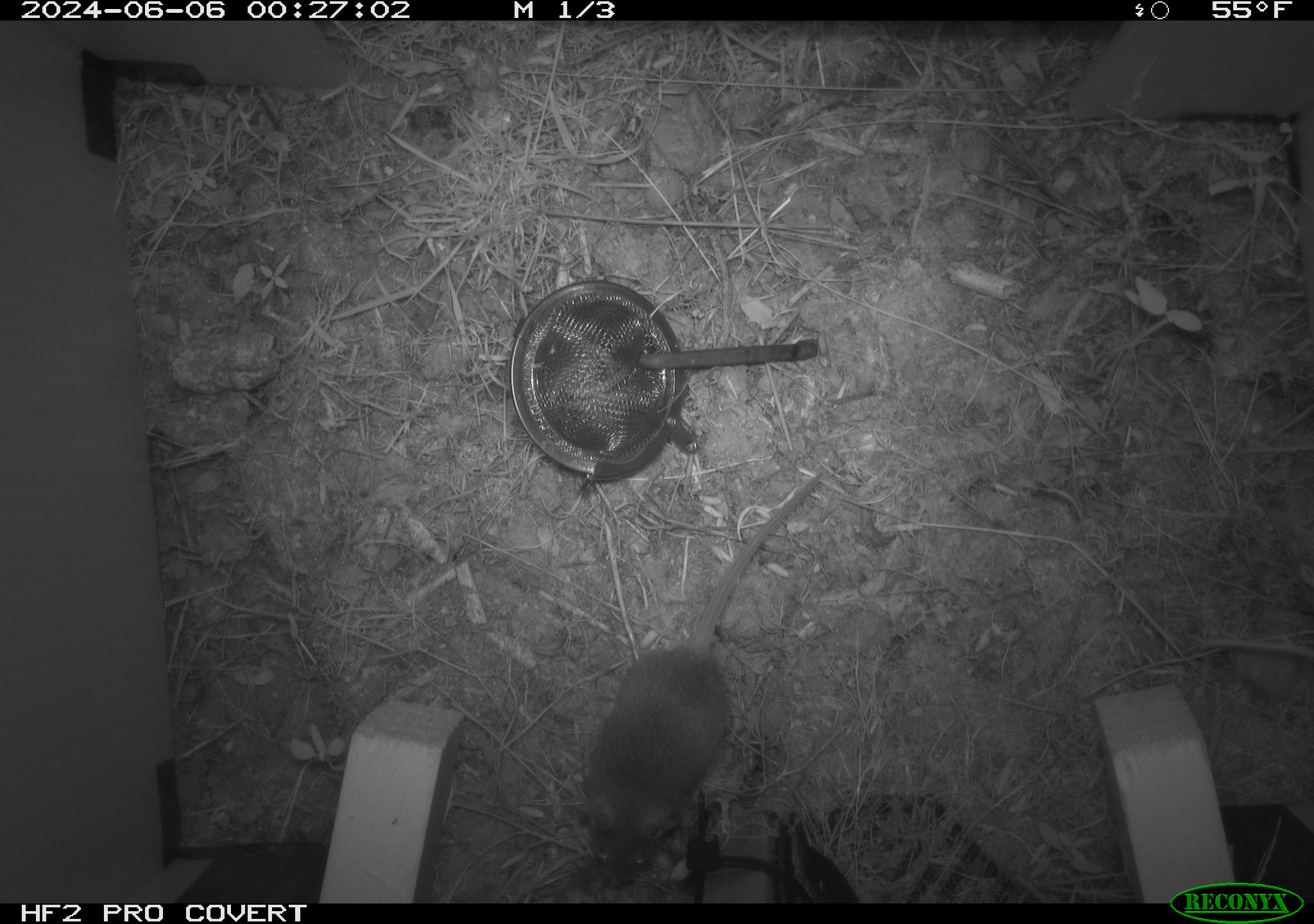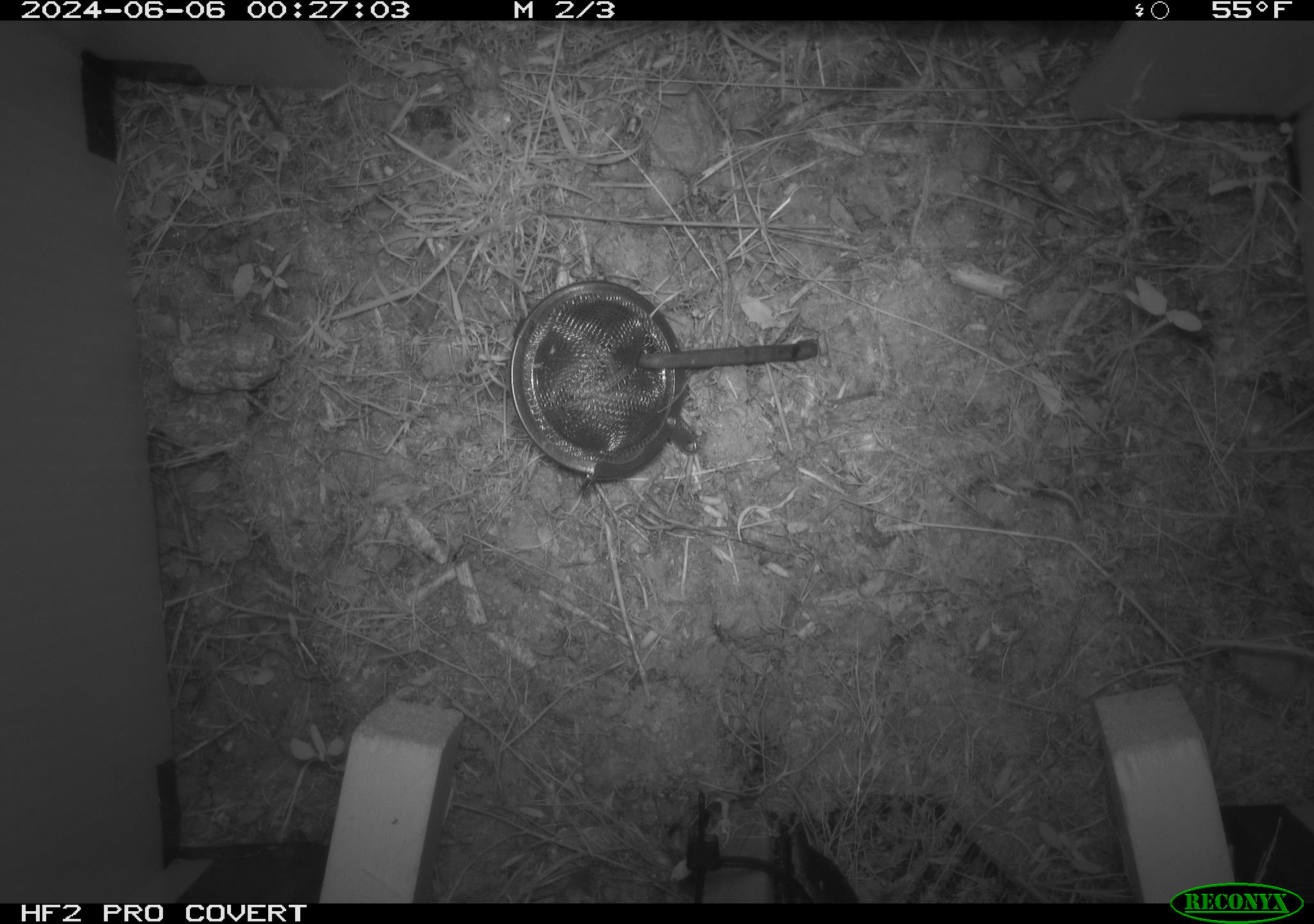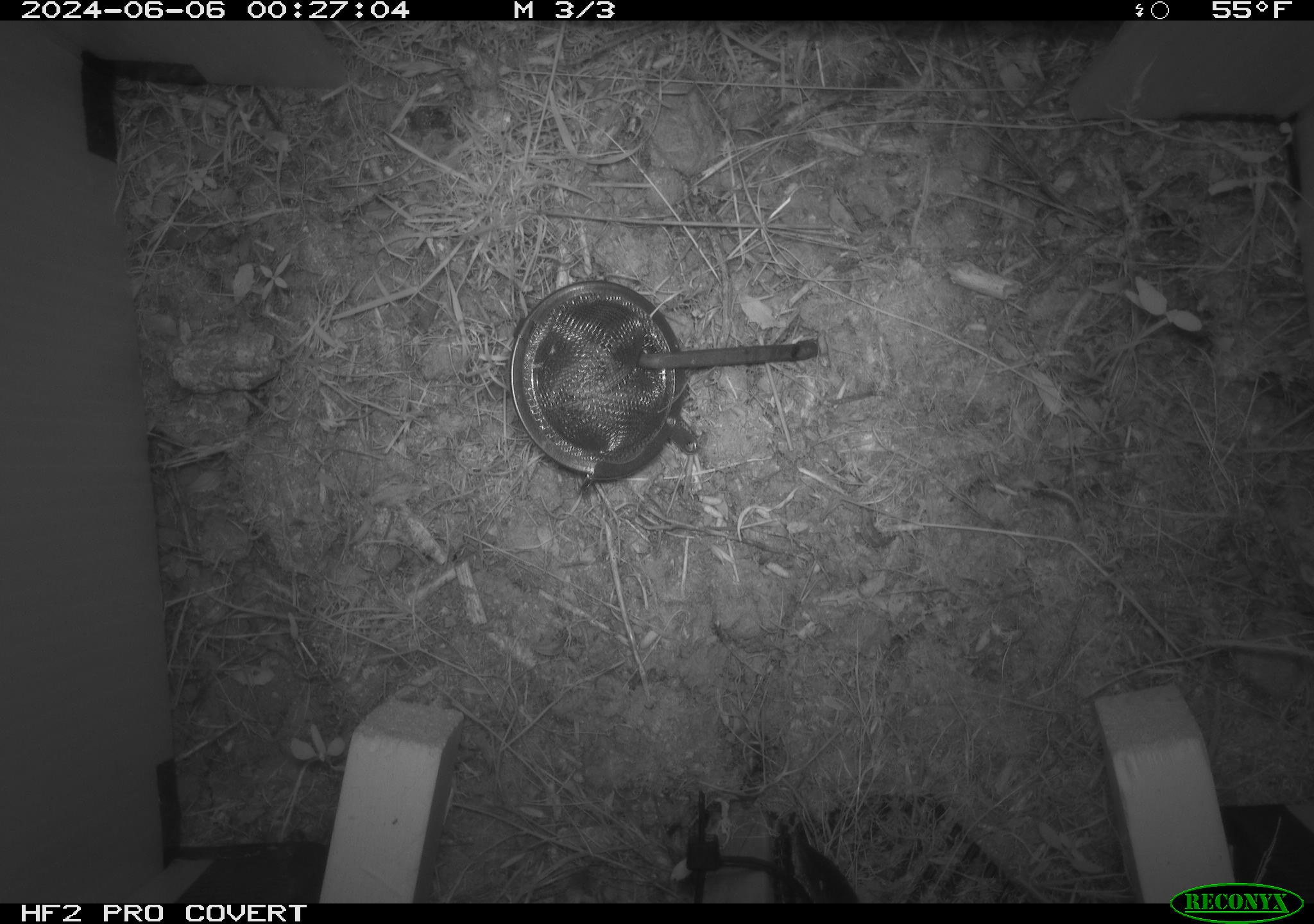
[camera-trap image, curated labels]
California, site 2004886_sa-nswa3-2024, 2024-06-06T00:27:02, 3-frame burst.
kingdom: Animalia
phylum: Chordata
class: Mammalia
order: Rodentia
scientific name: Rodentia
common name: rodent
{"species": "rodent (Rodentia)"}